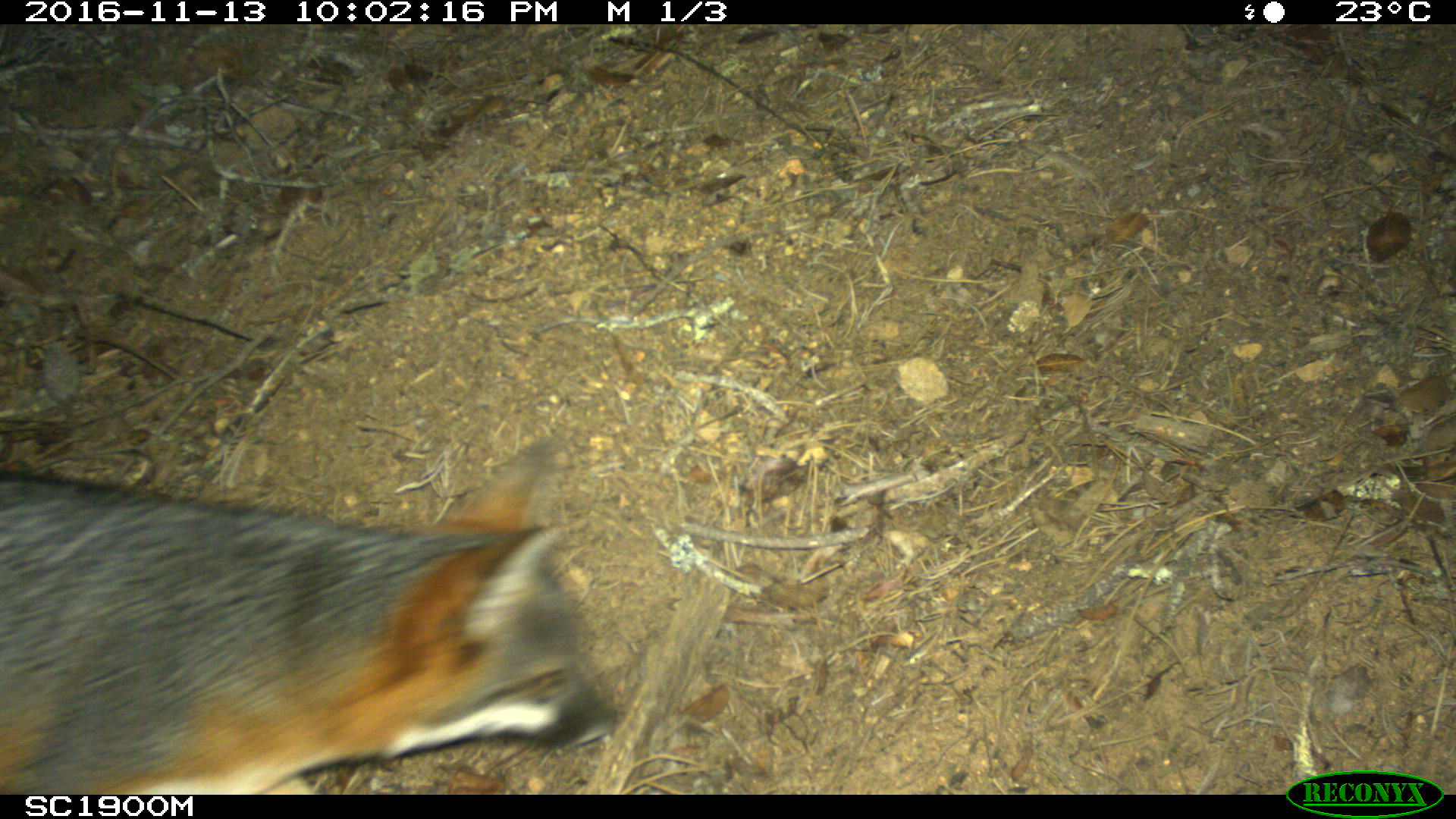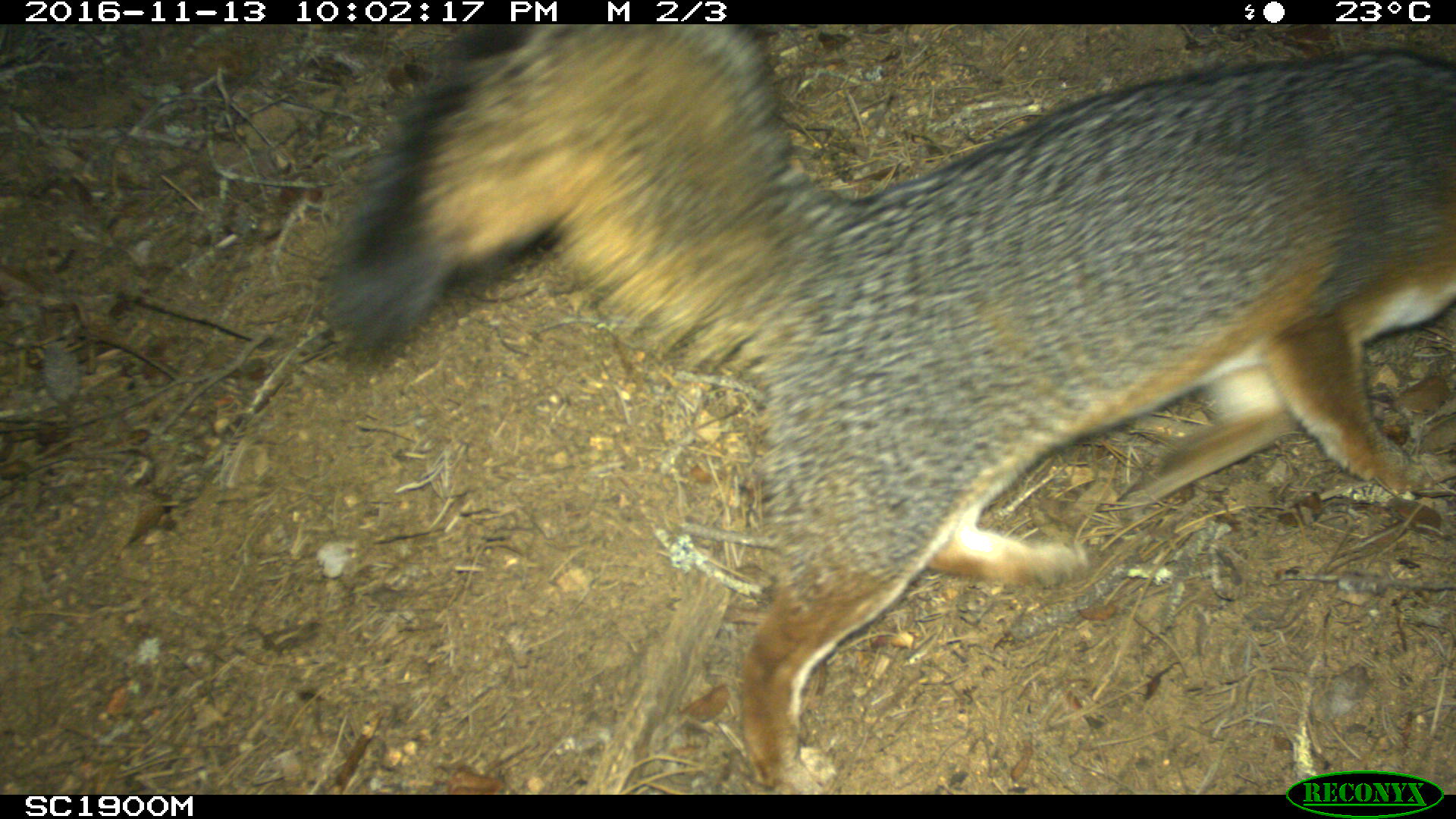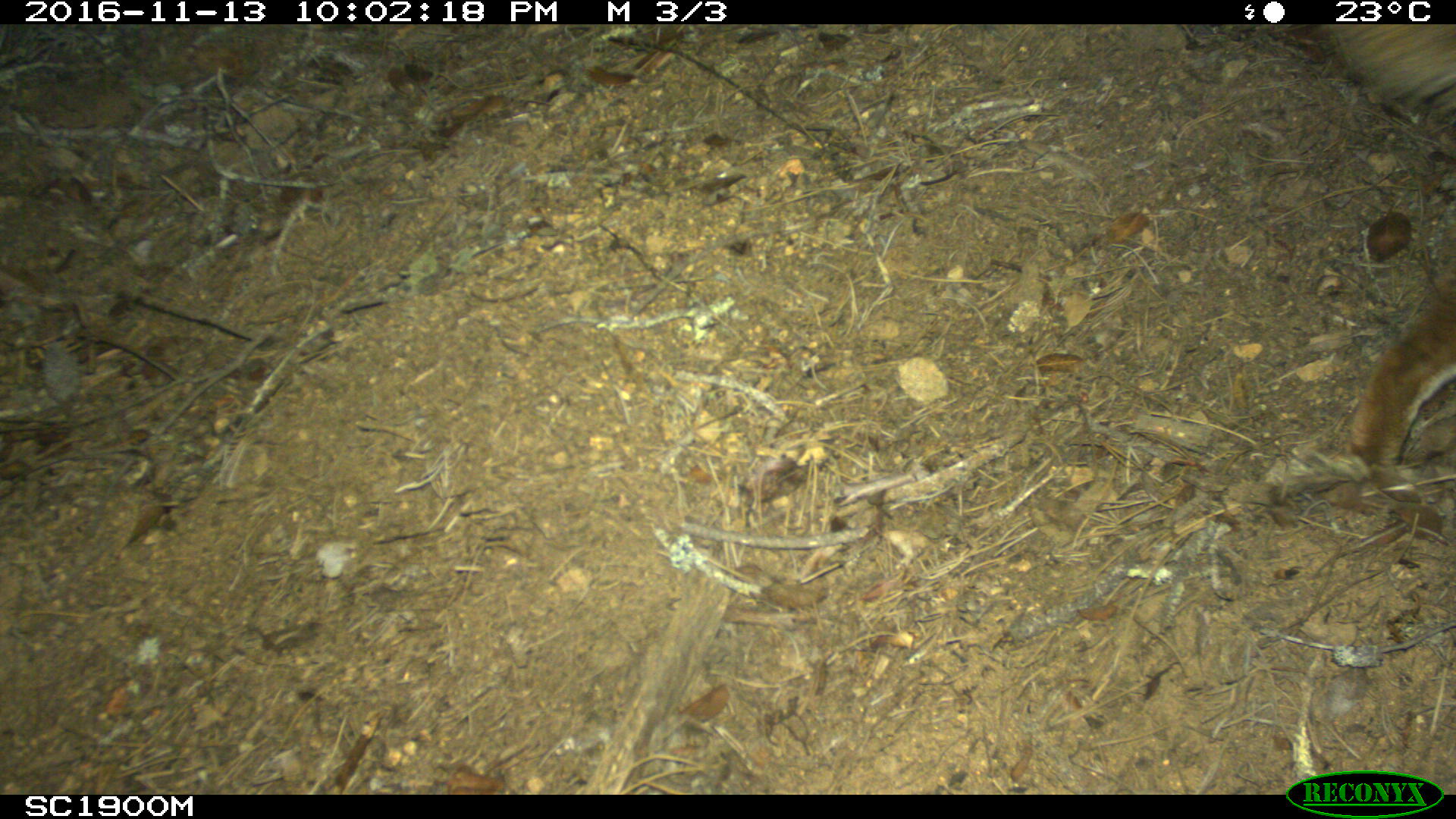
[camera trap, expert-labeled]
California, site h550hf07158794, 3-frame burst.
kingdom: Animalia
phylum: Chordata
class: Mammalia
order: Carnivora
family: Canidae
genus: Urocyon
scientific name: Urocyon littoralis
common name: island fox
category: fox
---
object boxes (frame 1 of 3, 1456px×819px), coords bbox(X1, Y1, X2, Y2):
fox: bbox(0, 438, 620, 795)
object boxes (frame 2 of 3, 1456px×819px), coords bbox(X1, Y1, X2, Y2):
fox: bbox(320, 24, 1455, 795)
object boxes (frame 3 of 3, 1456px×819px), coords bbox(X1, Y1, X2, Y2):
fox: bbox(1320, 27, 1455, 466)